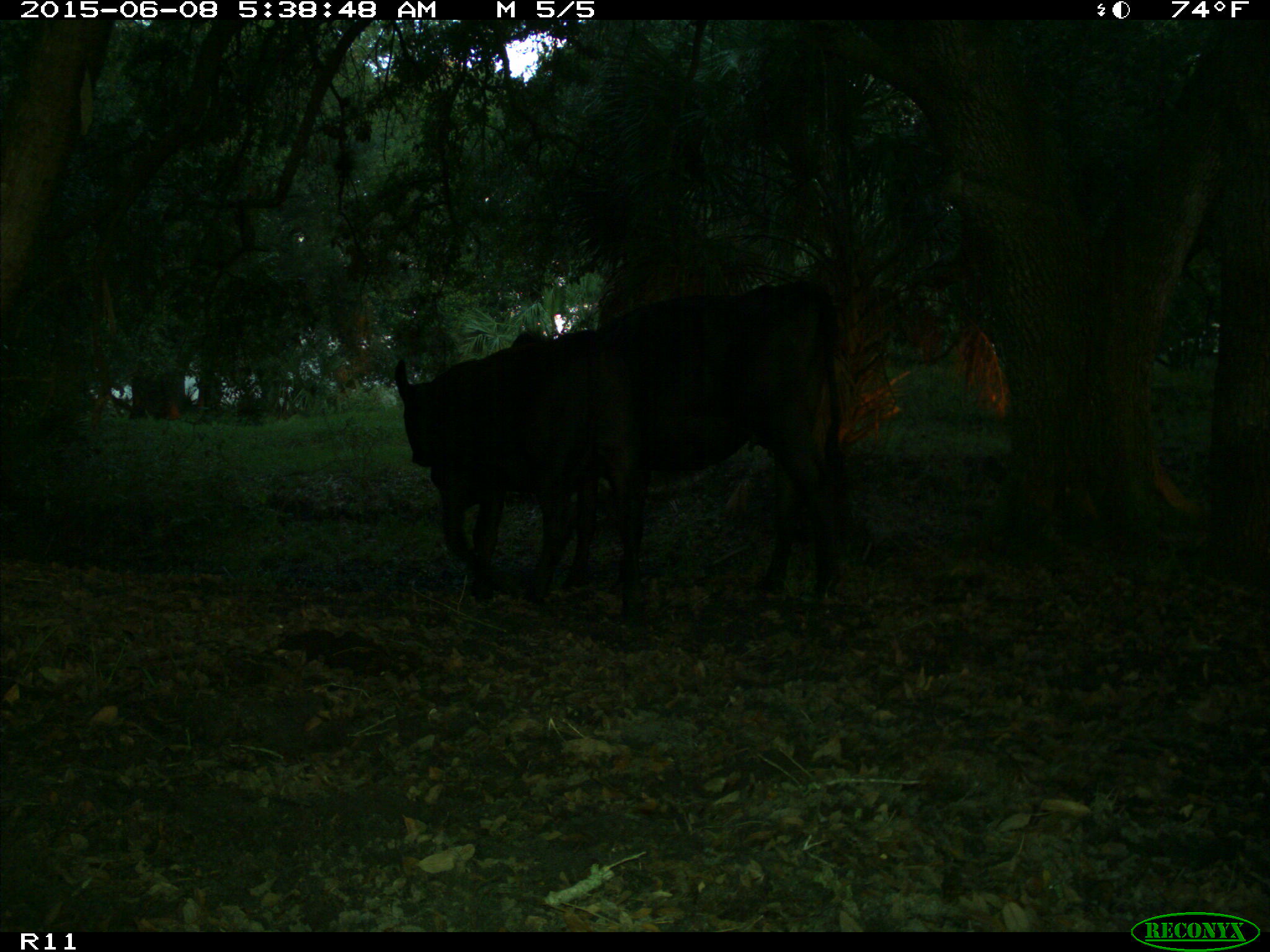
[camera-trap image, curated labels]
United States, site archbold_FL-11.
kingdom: Animalia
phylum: Chordata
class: Mammalia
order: Artiodactyla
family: Bovidae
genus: Bos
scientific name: Bos taurus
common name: domestic cow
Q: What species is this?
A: Bos taurus (domestic cow).